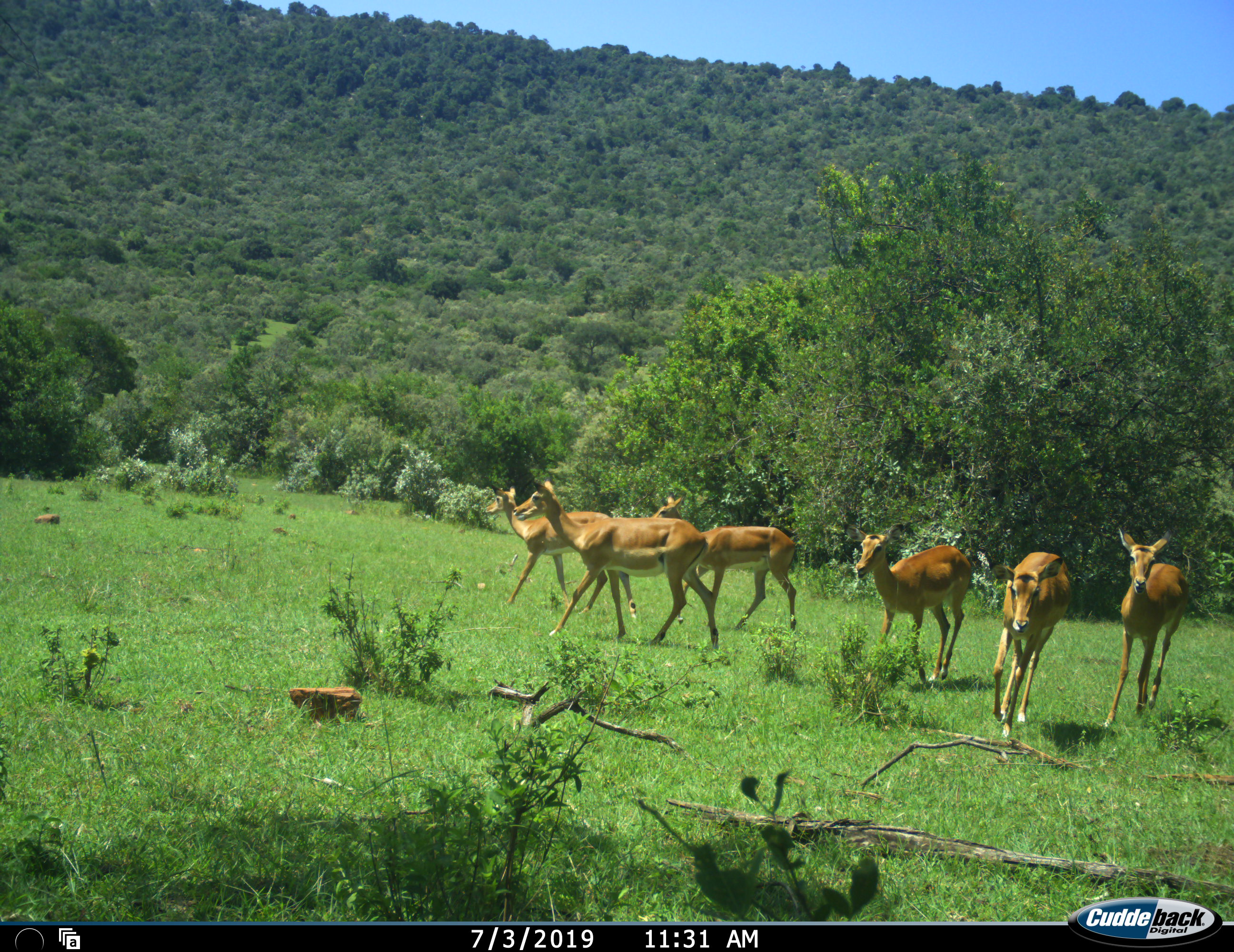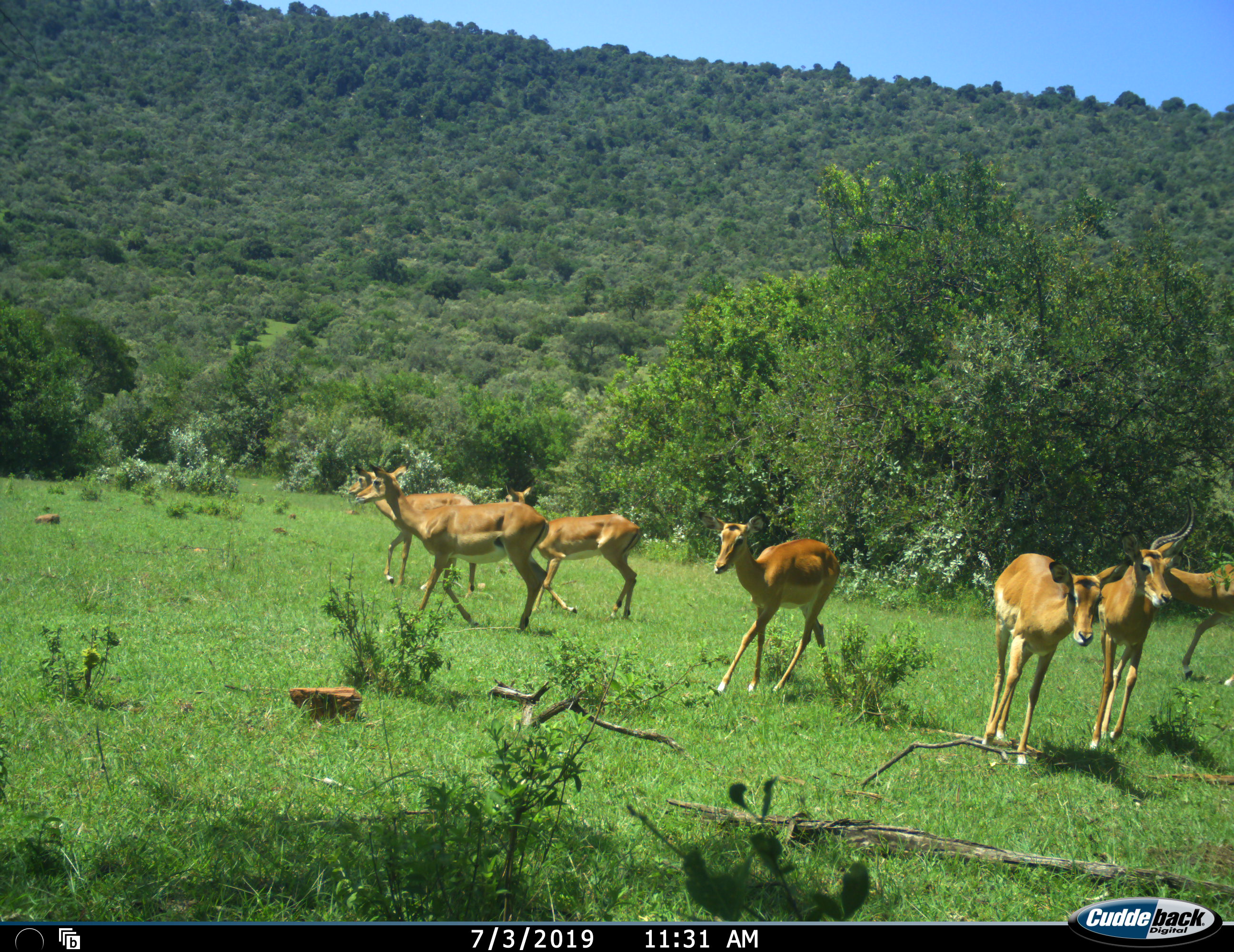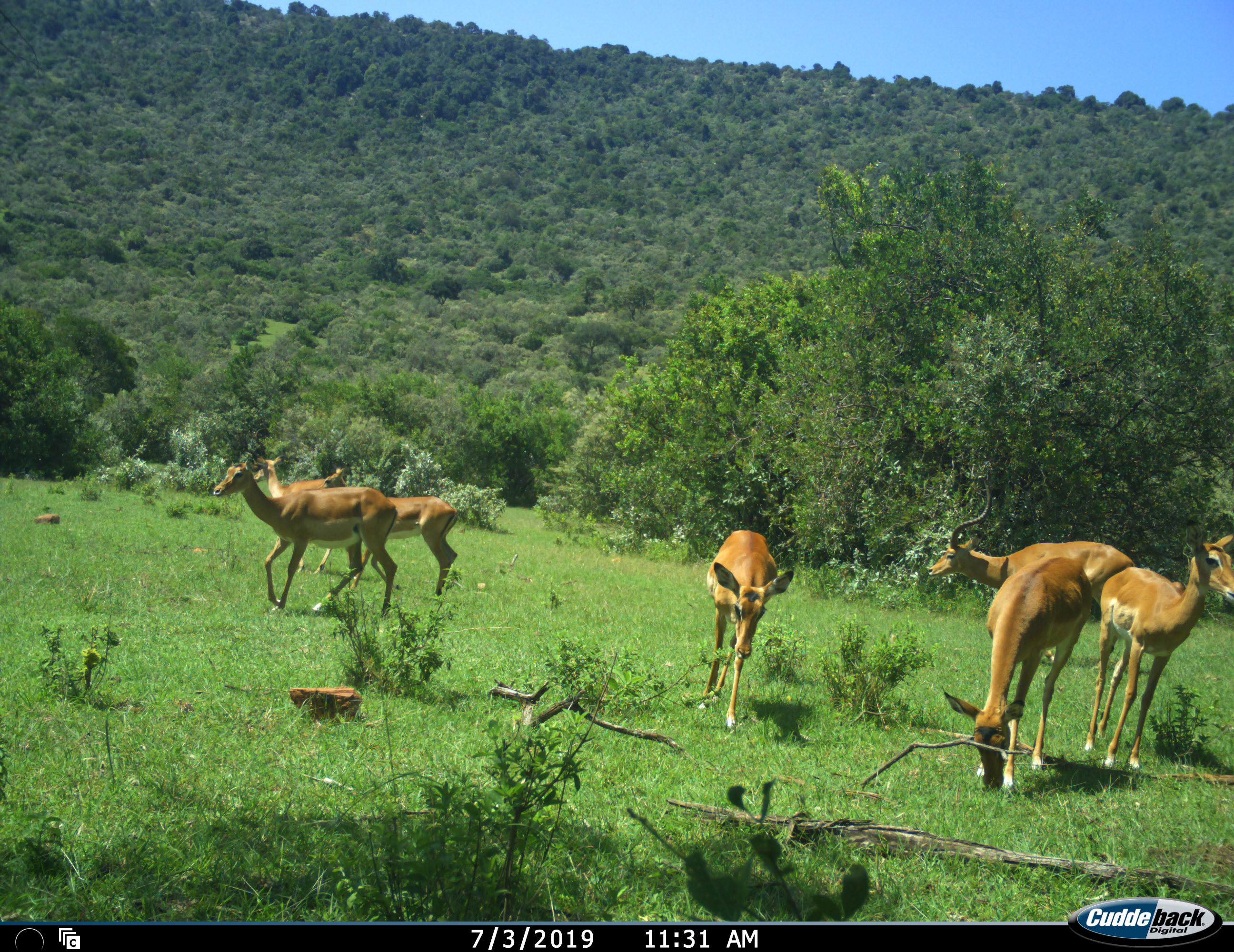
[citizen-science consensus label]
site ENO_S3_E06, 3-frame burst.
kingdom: Animalia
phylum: Chordata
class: Mammalia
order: Artiodactyla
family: Bovidae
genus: Aepyceros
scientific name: Aepyceros melampus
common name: impala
Impala (Aepyceros melampus), count 7. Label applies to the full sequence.